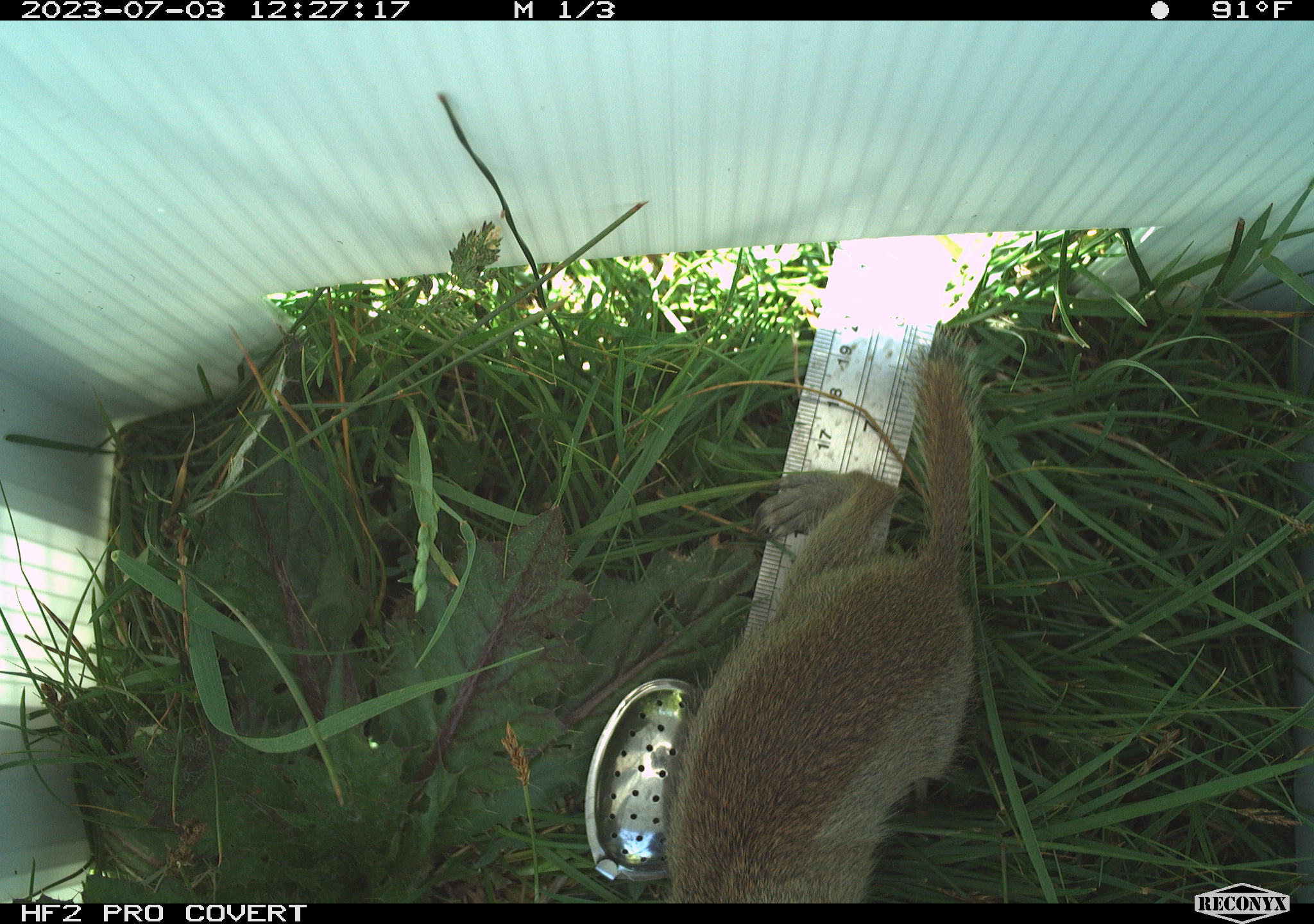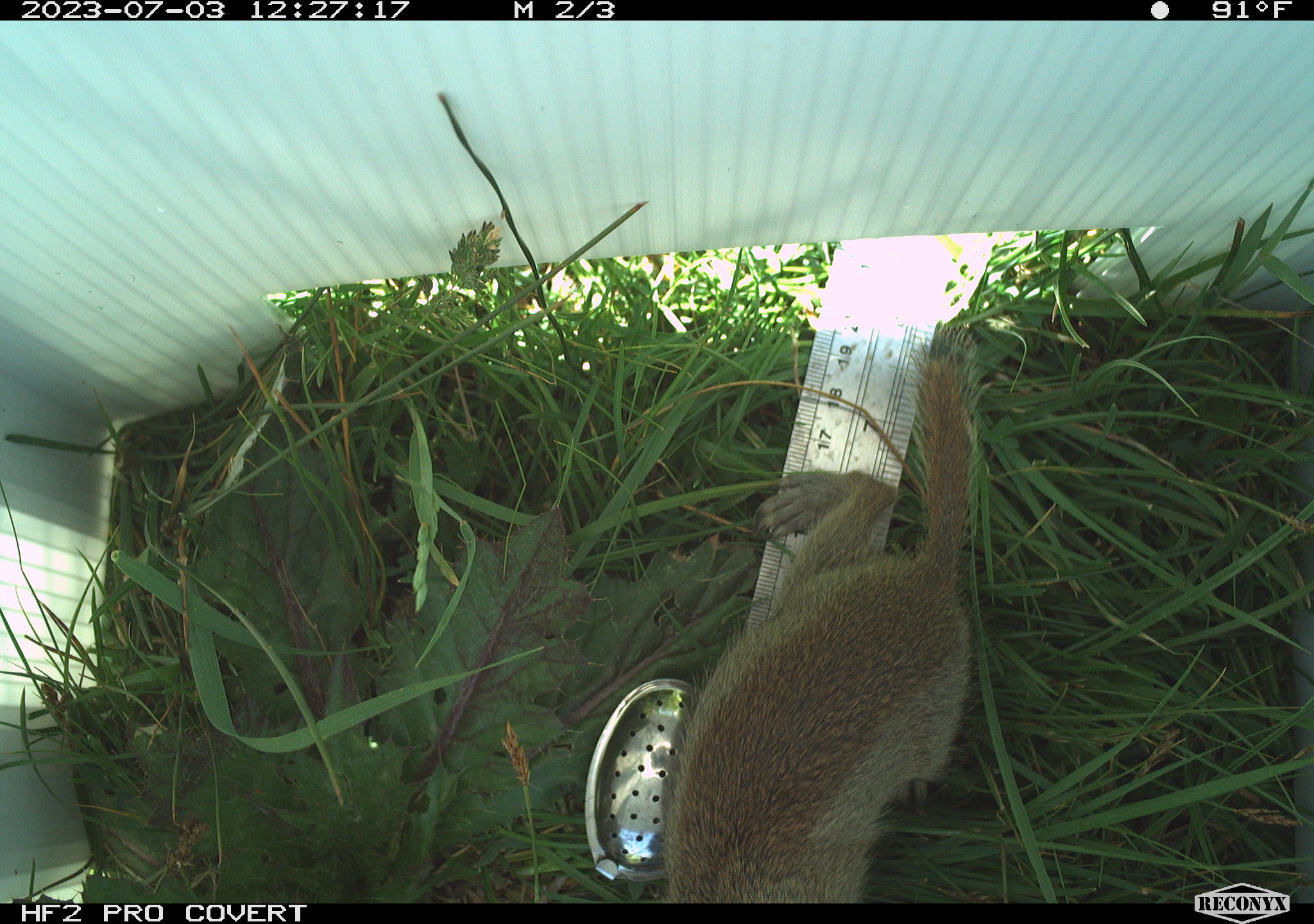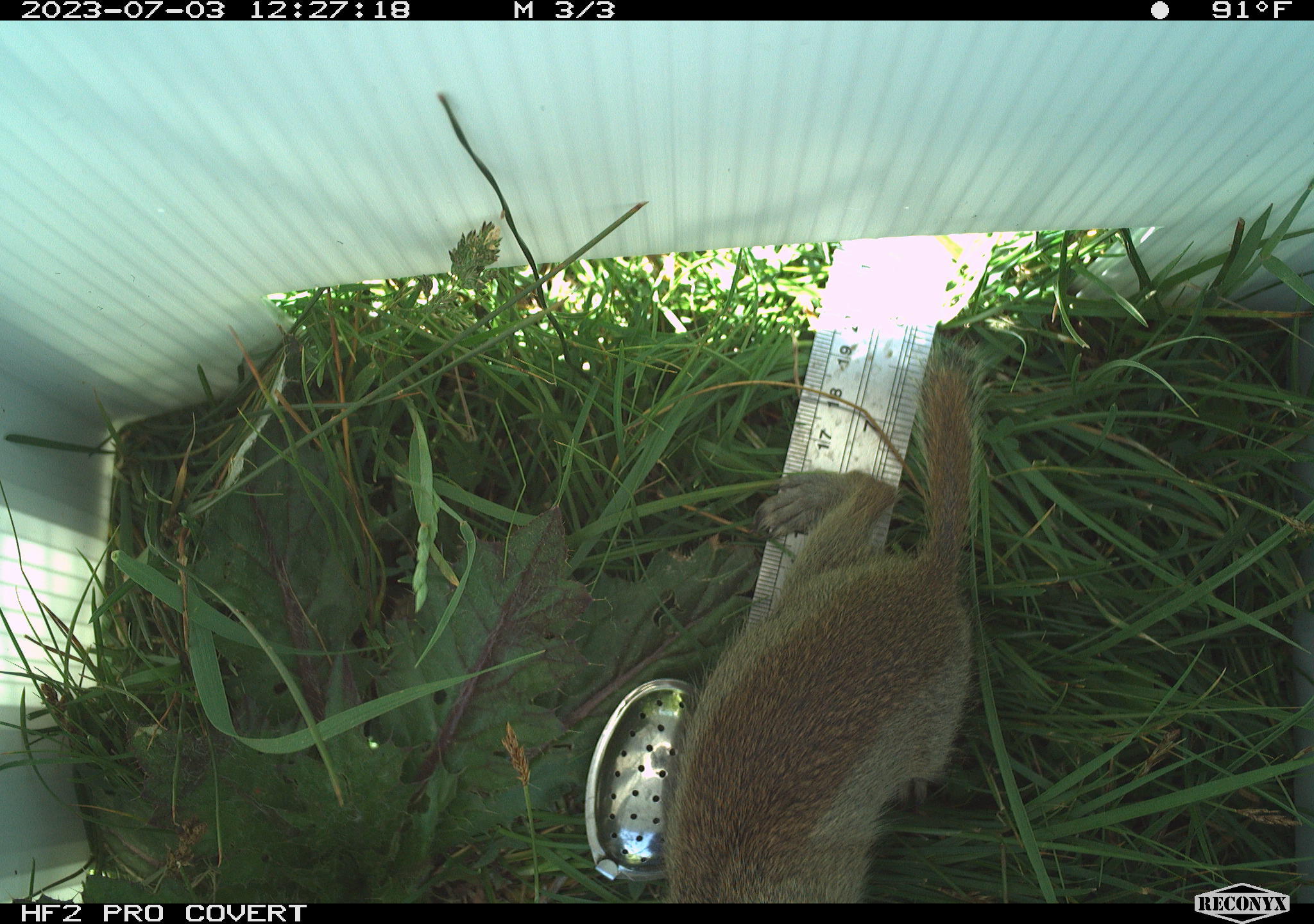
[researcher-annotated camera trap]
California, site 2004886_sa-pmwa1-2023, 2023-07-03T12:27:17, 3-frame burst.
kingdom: Animalia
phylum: Chordata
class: Mammalia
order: Rodentia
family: Sciuridae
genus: Urocitellus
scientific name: Urocitellus beldingi beldingi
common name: belding's ground squirrel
Belding's ground squirrel (Urocitellus beldingi beldingi).